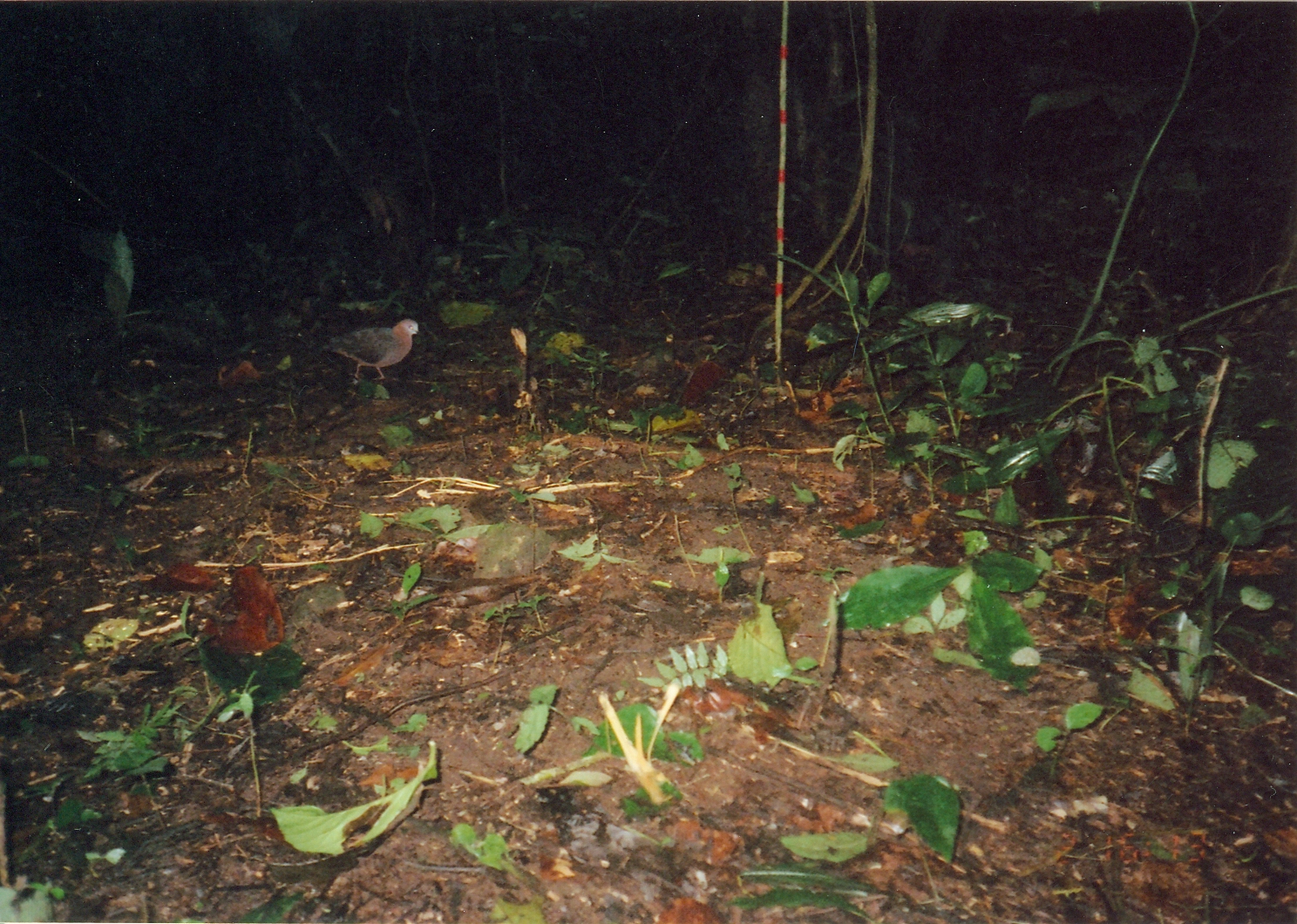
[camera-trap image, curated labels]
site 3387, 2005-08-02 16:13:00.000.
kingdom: Animalia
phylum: Chordata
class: Aves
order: Columbiformes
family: Columbidae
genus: Columba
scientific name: Columba larvata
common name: lemon dove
Columba larvata (lemon dove), count 1.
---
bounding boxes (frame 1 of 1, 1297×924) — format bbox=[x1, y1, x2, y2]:
columba larvata: bbox=[315, 318, 424, 386]